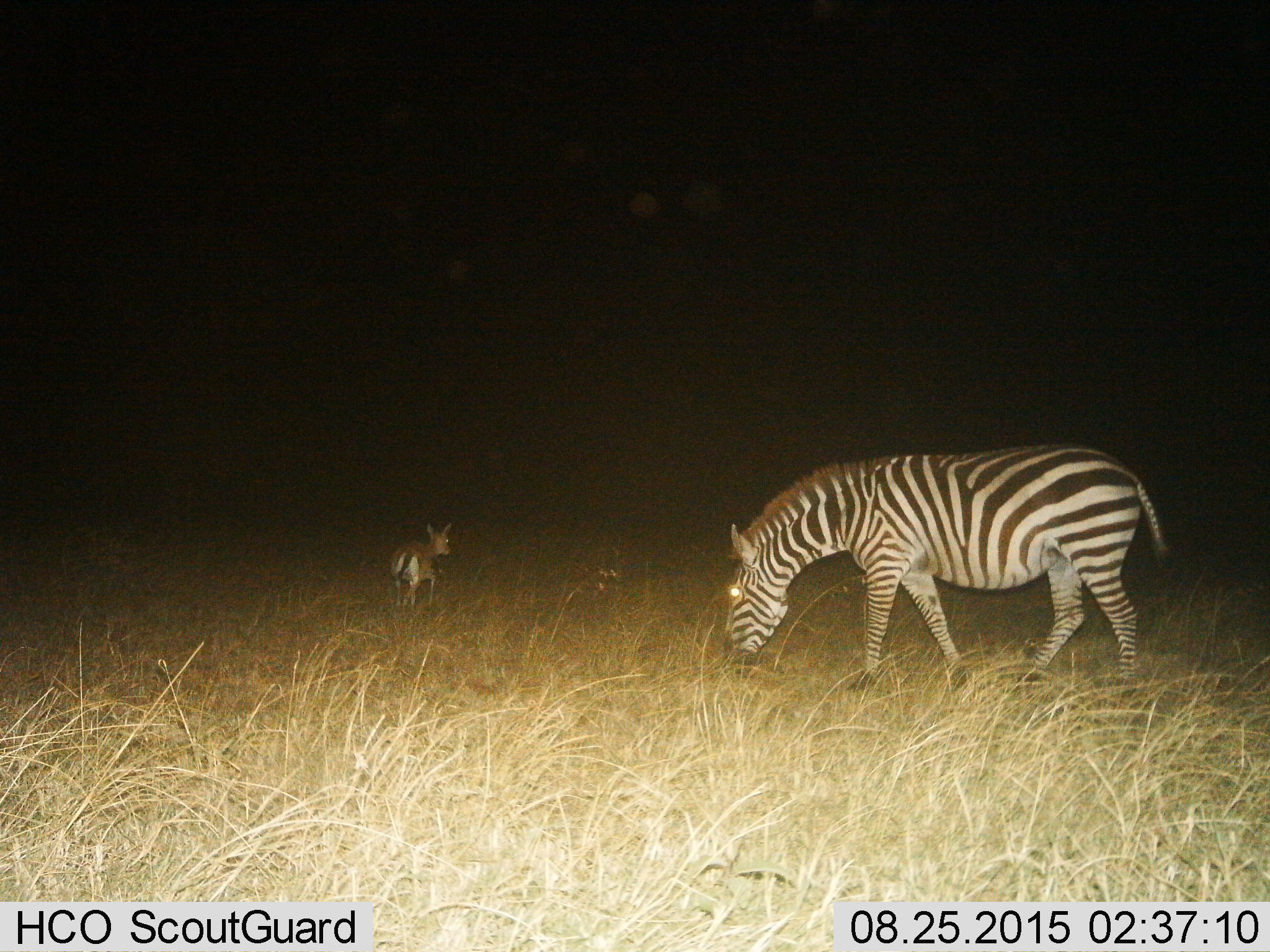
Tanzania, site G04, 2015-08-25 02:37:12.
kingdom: Animalia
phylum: Chordata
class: Mammalia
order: Artiodactyla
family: Bovidae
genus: Eudorcas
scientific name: Eudorcas thomsonii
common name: thomson's gazelle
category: gazellethomsons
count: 1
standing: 18%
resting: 0%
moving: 73%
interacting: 0%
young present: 0%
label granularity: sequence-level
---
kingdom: Animalia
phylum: Chordata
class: Mammalia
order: Perissodactyla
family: Equidae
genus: Equus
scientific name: Equus quagga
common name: plains zebra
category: zebra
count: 1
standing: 11%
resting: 5%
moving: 16%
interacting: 0%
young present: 0%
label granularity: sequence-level